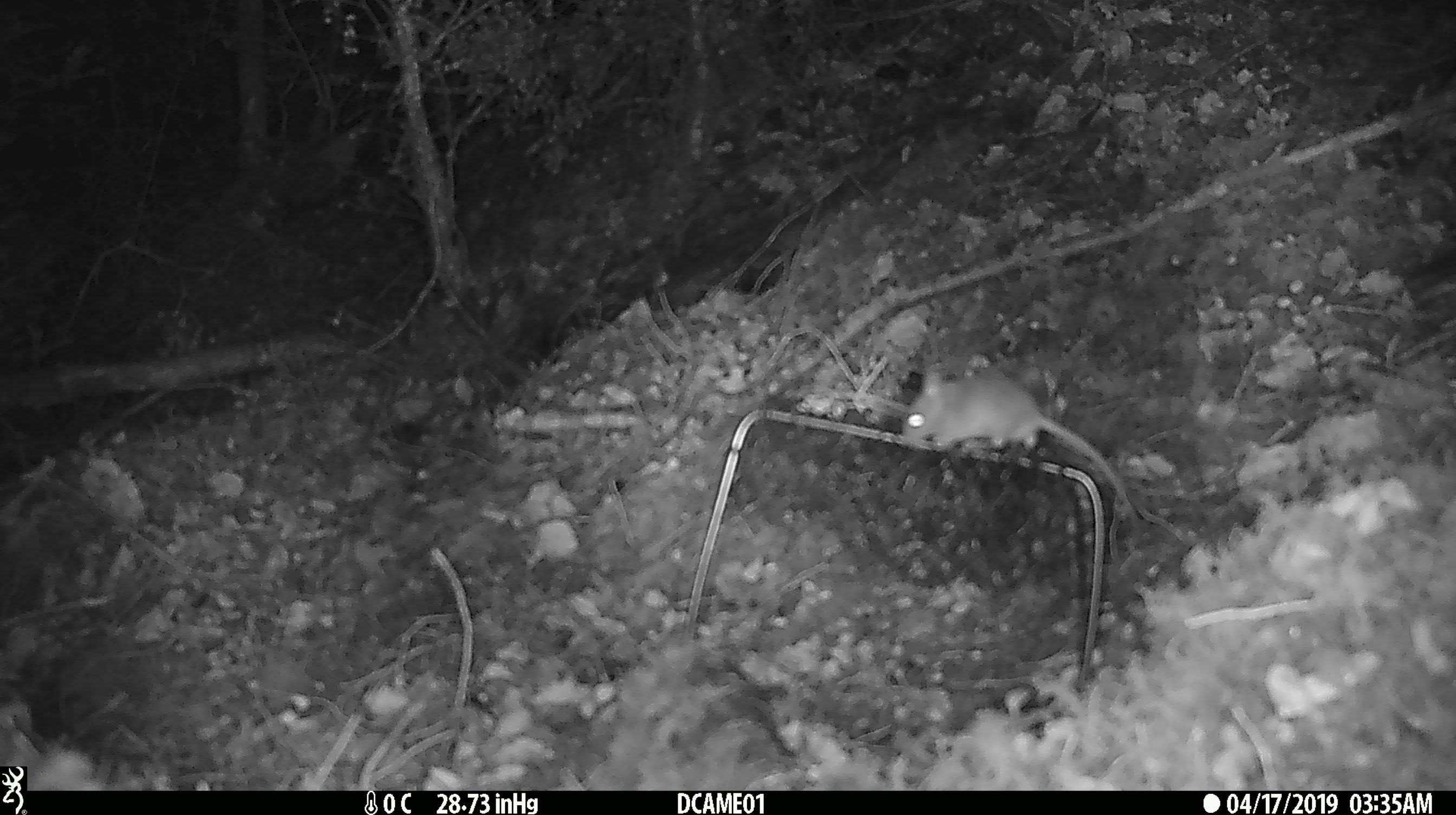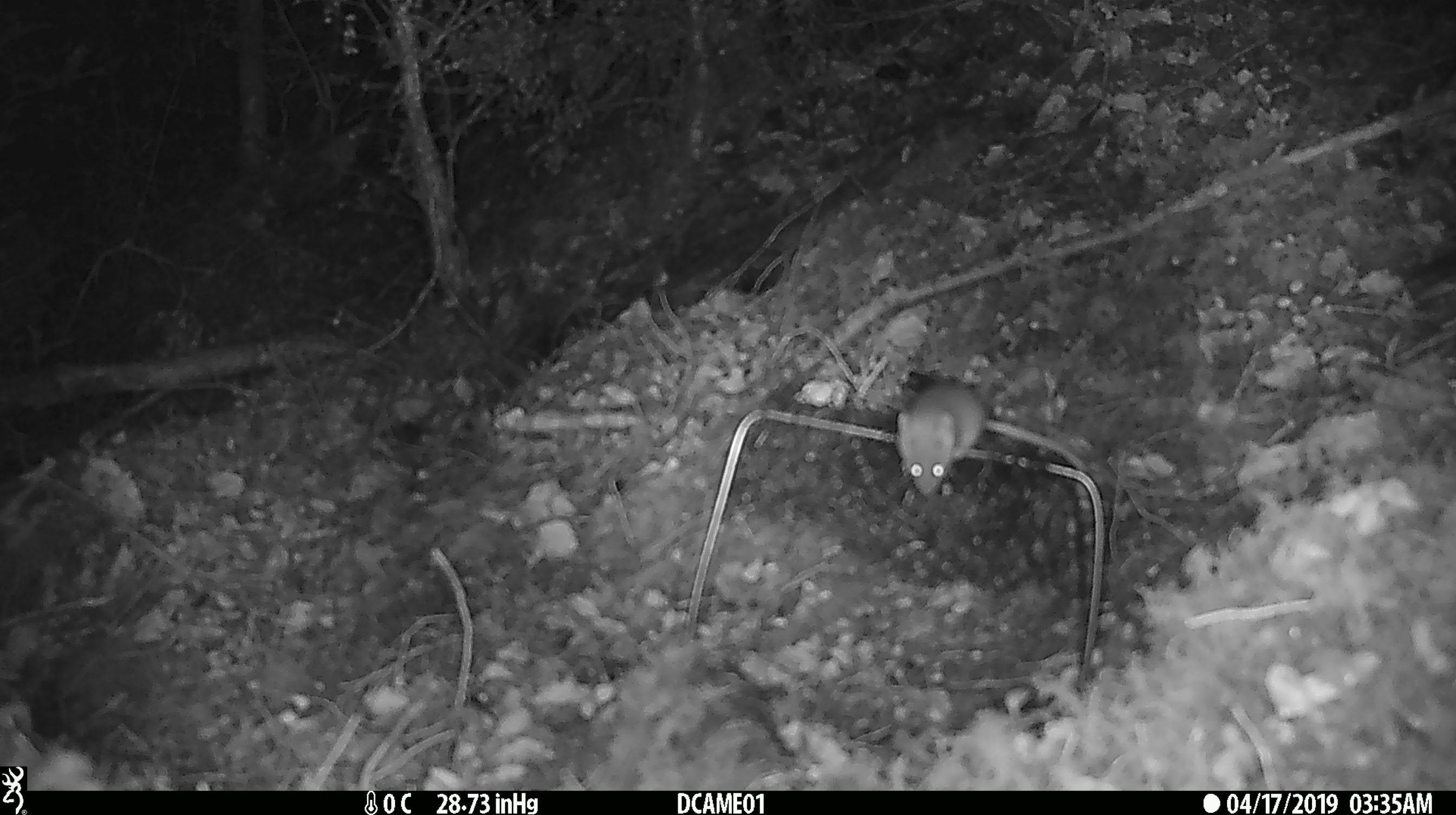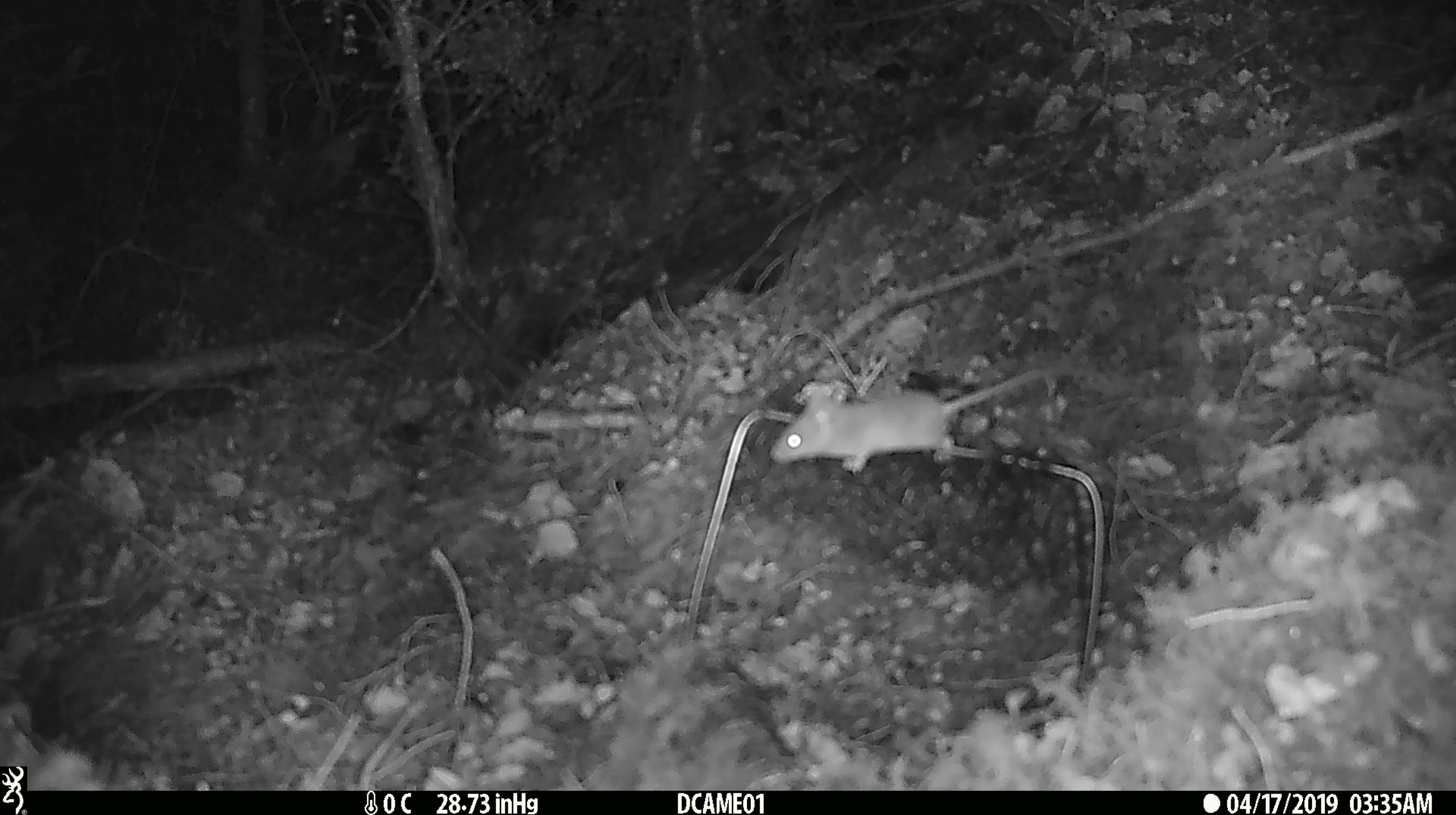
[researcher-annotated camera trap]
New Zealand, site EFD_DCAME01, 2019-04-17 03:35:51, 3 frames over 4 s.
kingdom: Animalia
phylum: Chordata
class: Mammalia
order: Rodentia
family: Muridae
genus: Mus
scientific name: Mus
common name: mouse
Mouse (Mus).